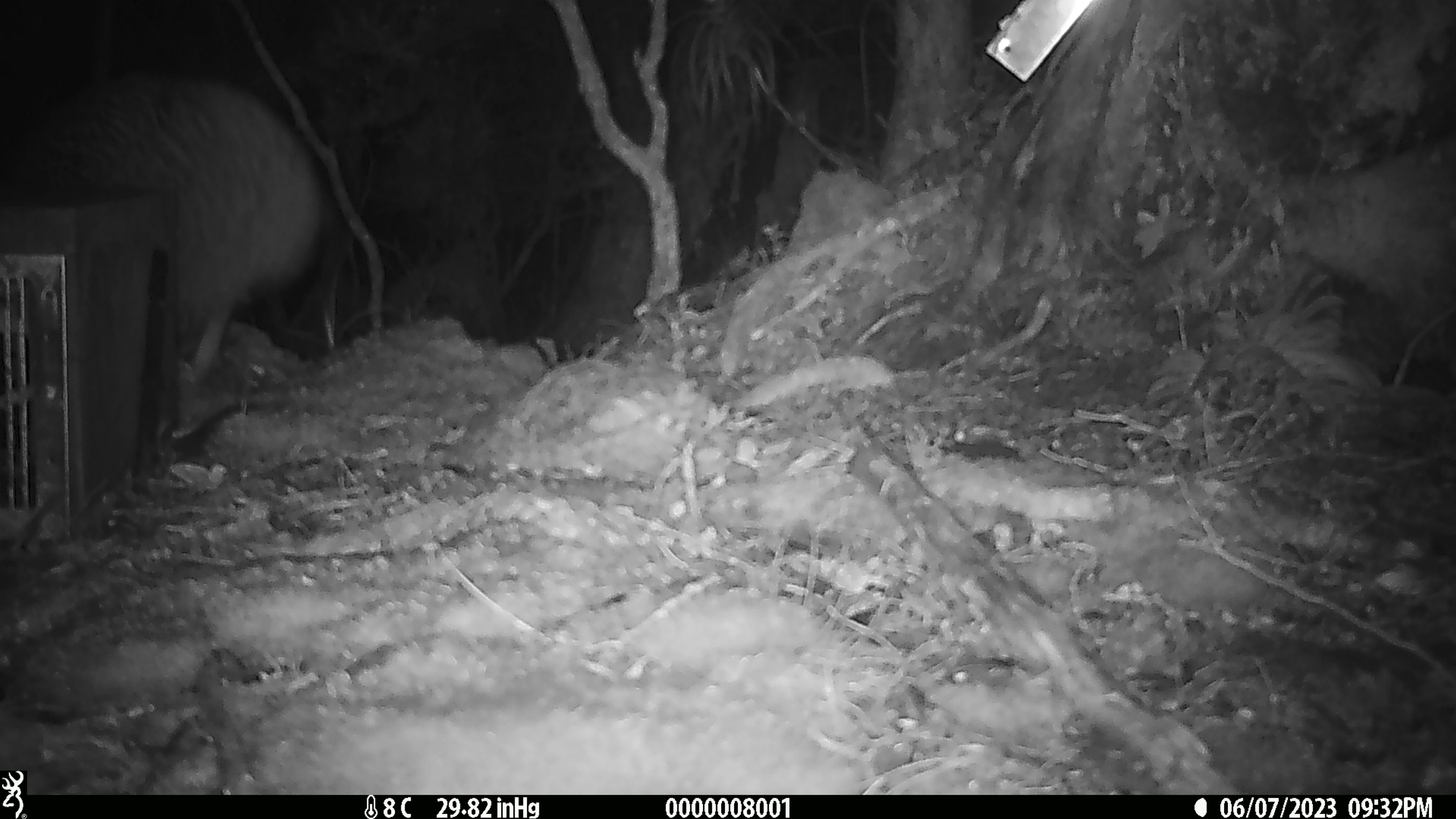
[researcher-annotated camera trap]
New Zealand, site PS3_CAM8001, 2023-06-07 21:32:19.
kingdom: Animalia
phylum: Chordata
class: Aves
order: Apterygiformes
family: Apterygidae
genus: Apteryx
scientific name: Apteryx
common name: kiwi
Kiwi (Apteryx).